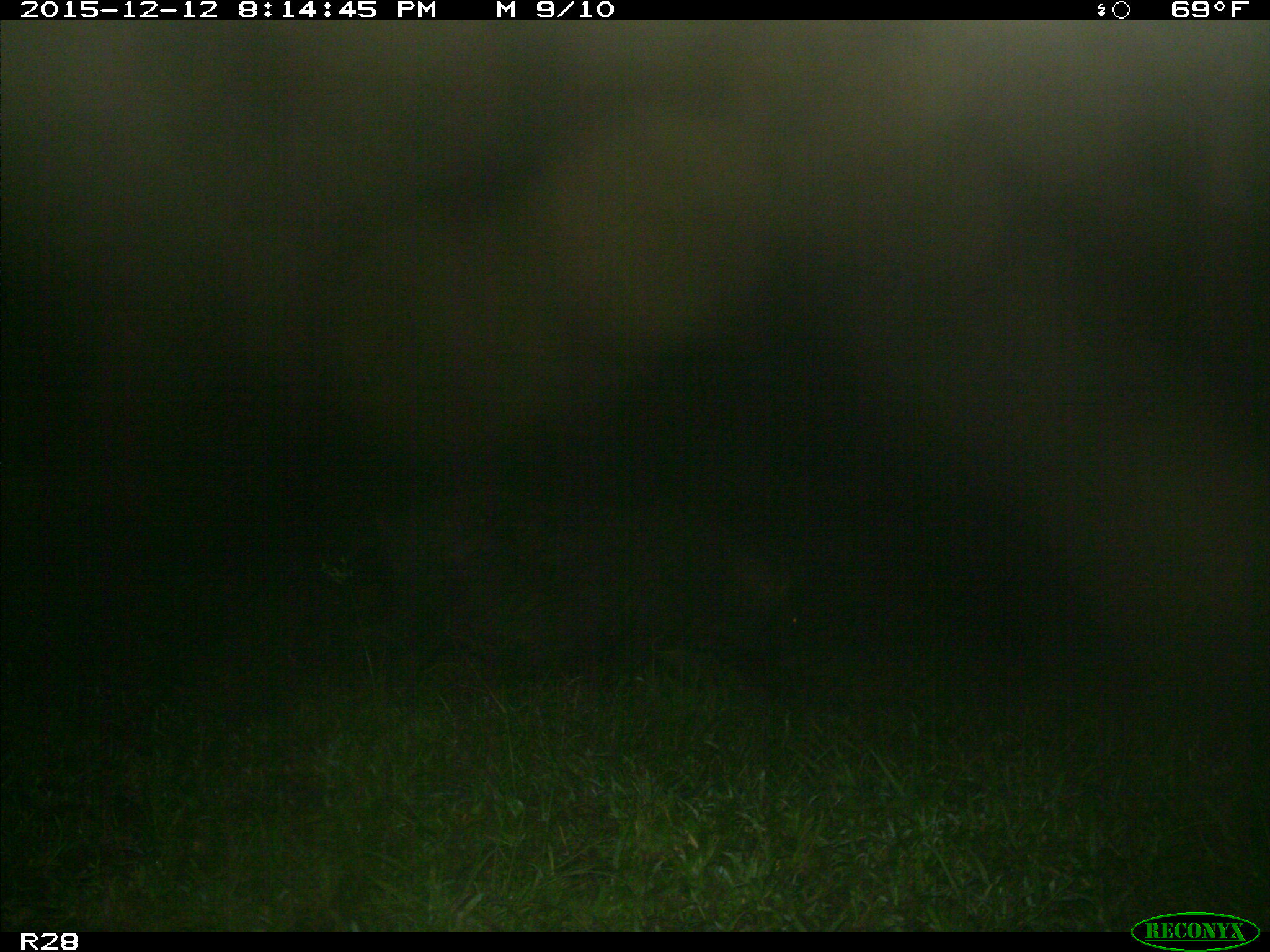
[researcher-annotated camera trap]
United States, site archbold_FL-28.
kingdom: Animalia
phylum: Chordata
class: Mammalia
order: Artiodactyla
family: Suidae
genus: Sus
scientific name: Sus scrofa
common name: wild boar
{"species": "Sus scrofa (wild boar)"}